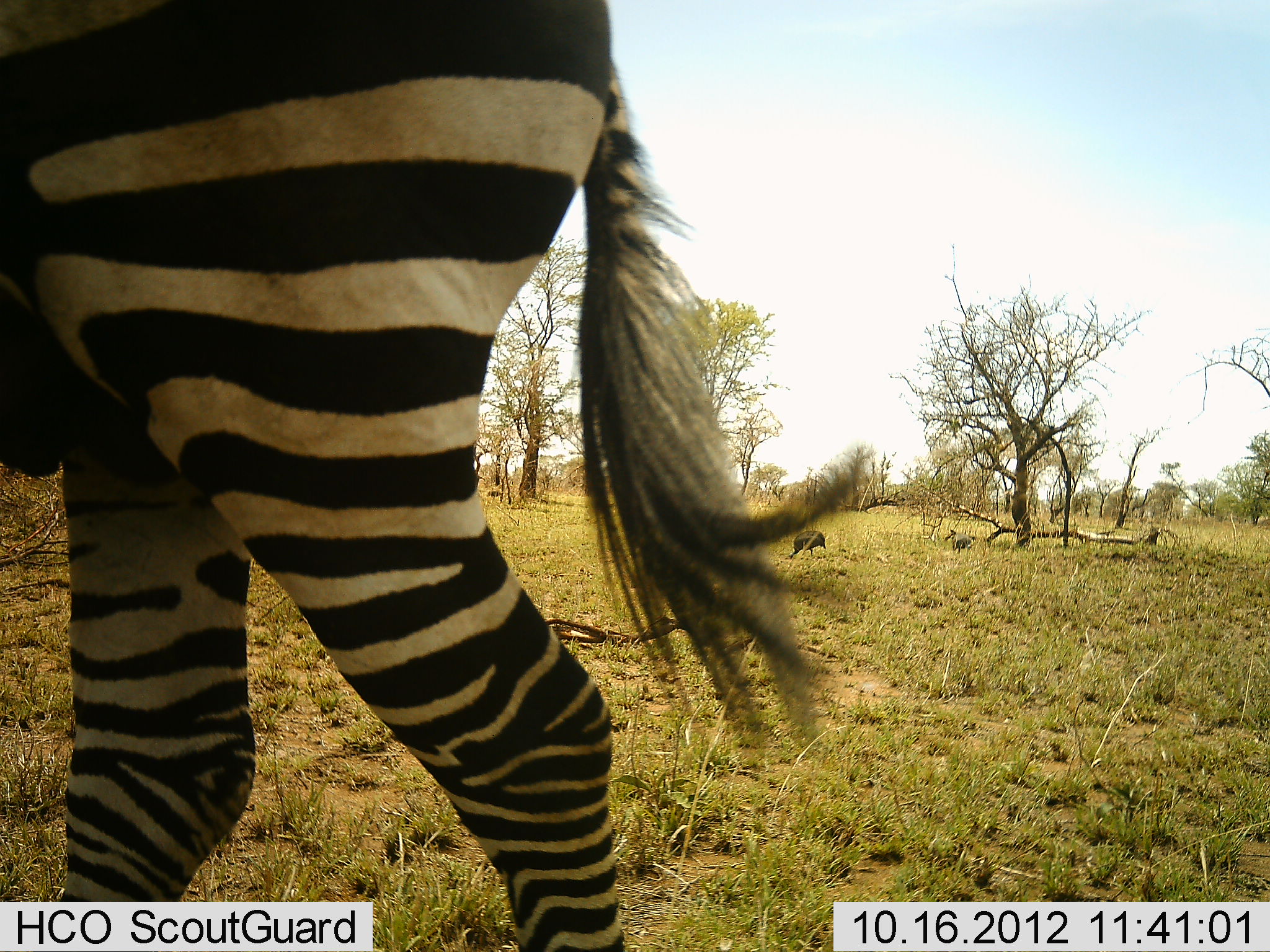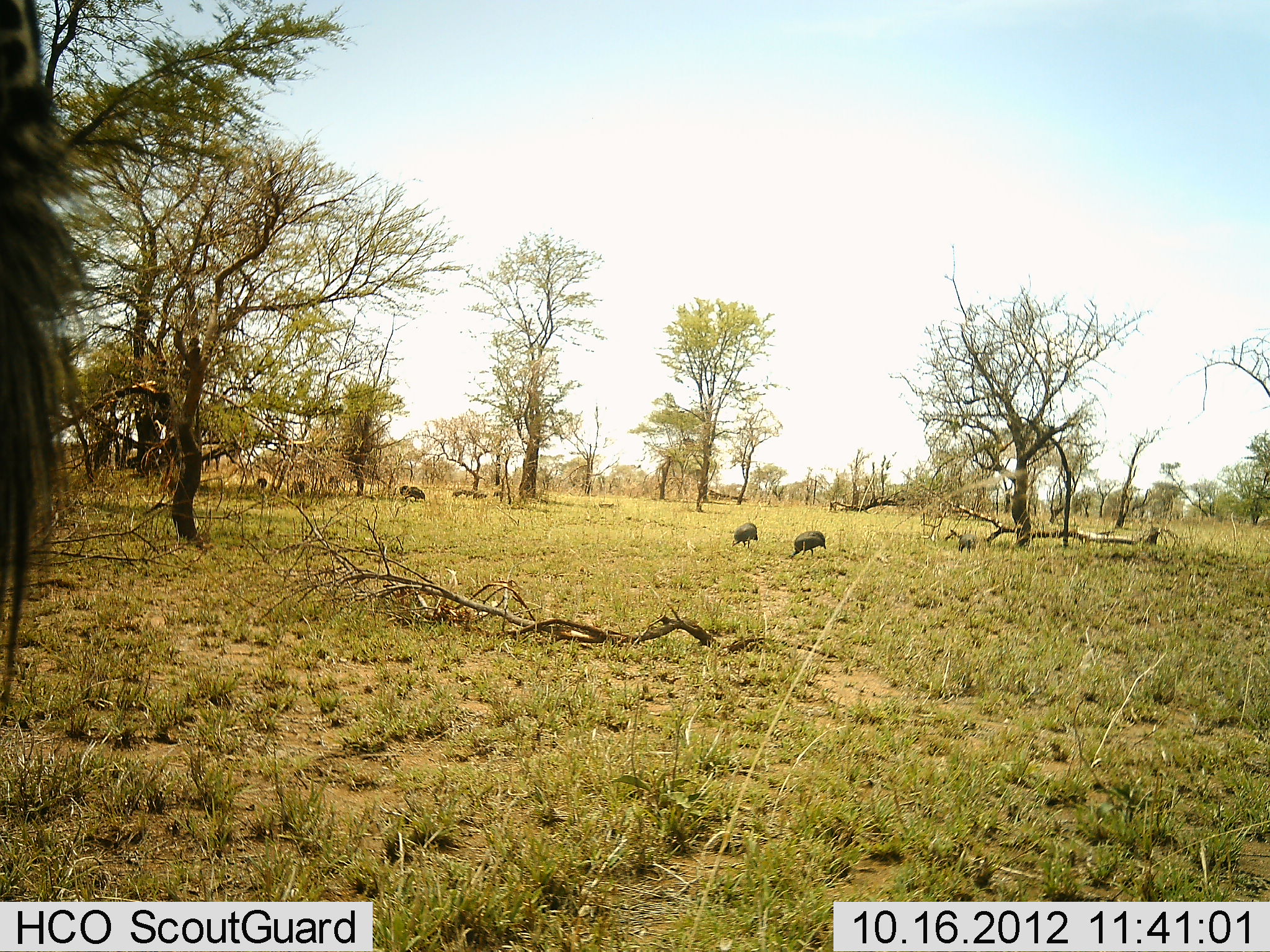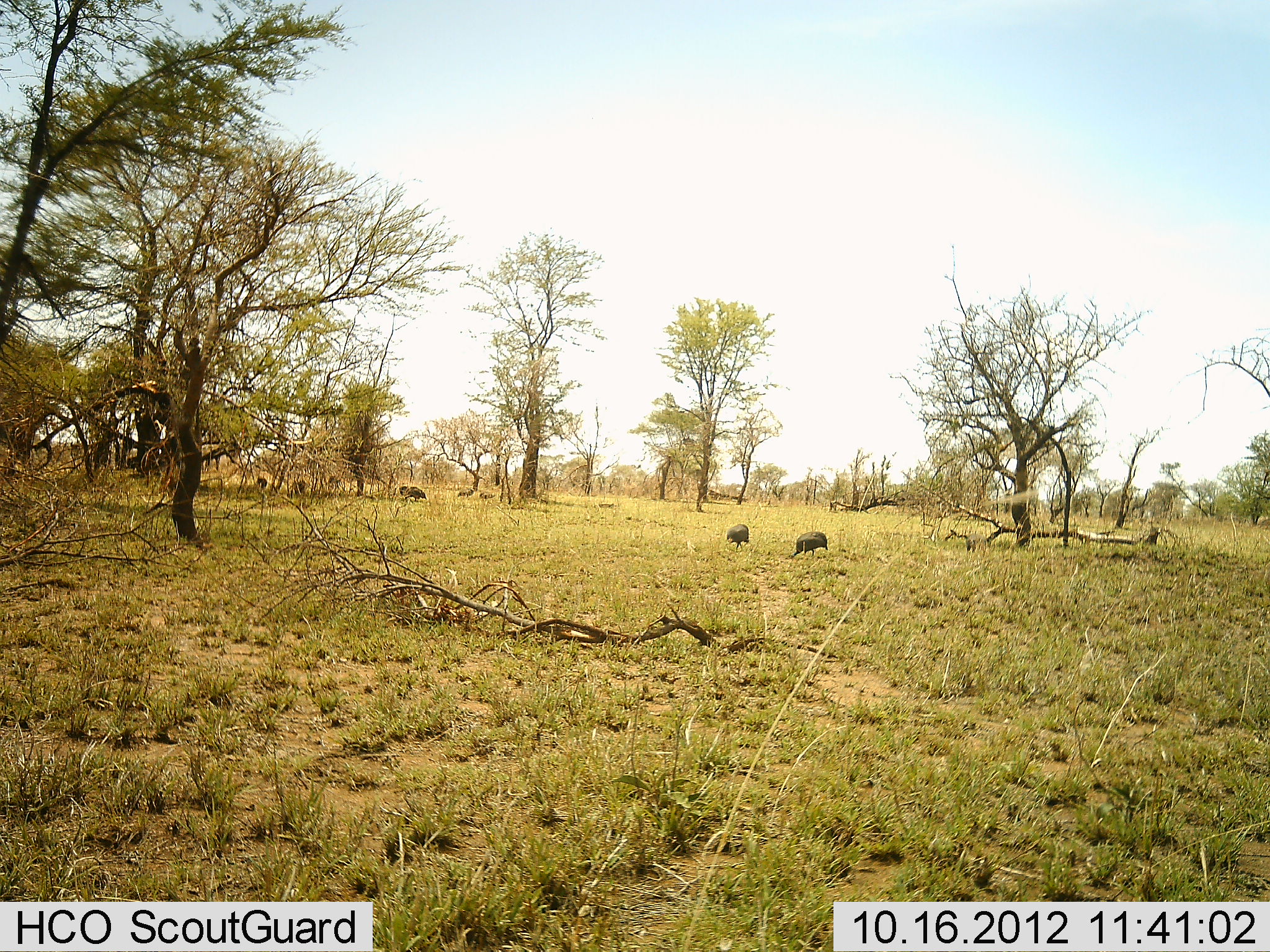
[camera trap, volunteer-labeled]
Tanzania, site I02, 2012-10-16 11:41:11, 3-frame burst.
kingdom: Animalia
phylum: Chordata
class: Aves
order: Galliformes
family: Numididae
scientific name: Numididae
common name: guinea fowl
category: guineafowl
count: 10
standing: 10%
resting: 0%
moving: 40%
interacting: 0%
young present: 0%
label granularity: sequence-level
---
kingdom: Animalia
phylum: Chordata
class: Mammalia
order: Perissodactyla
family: Equidae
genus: Equus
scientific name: Equus quagga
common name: plains zebra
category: zebra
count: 1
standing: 0%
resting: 0%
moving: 100%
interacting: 0%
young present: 0%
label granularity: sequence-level